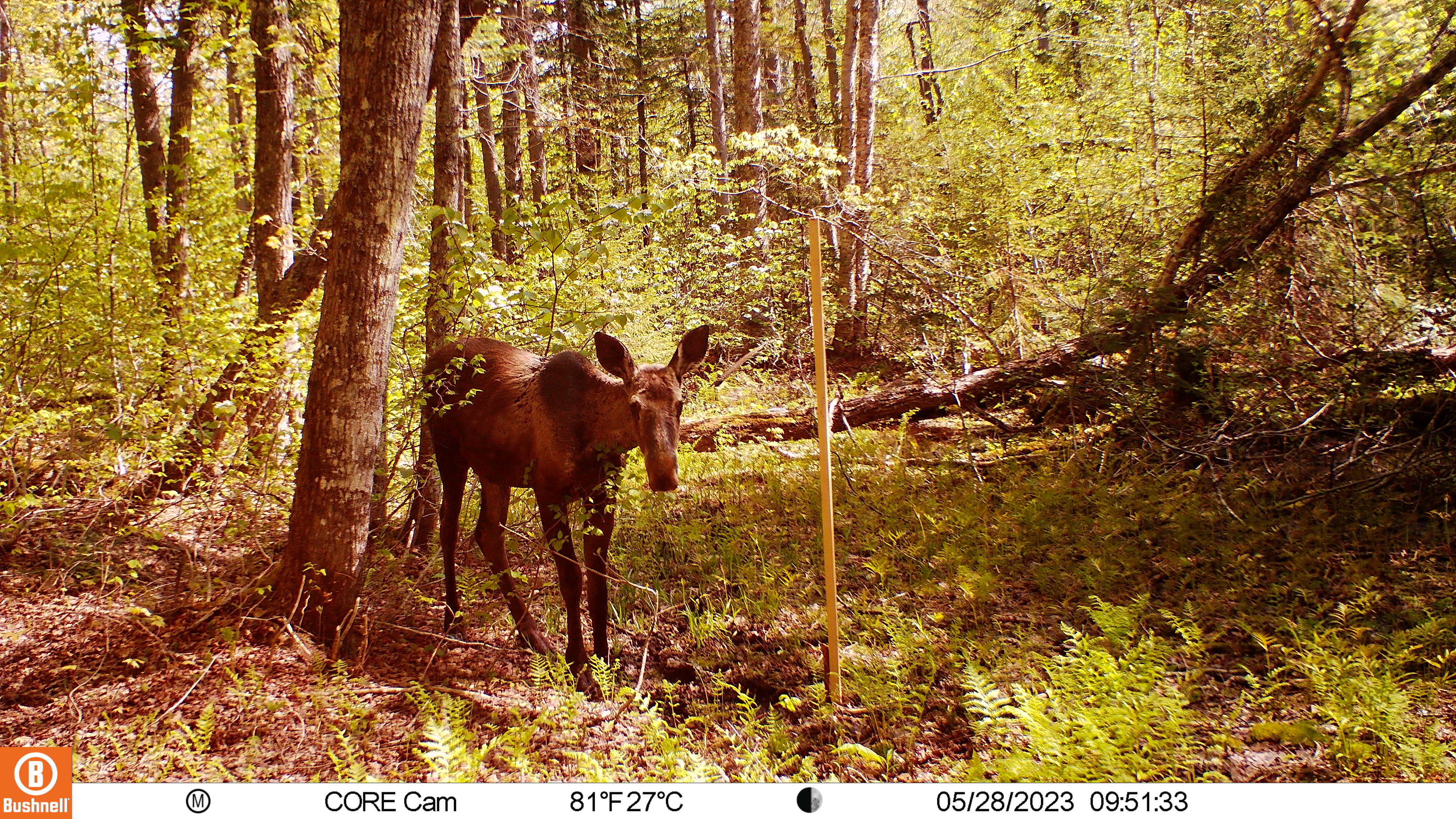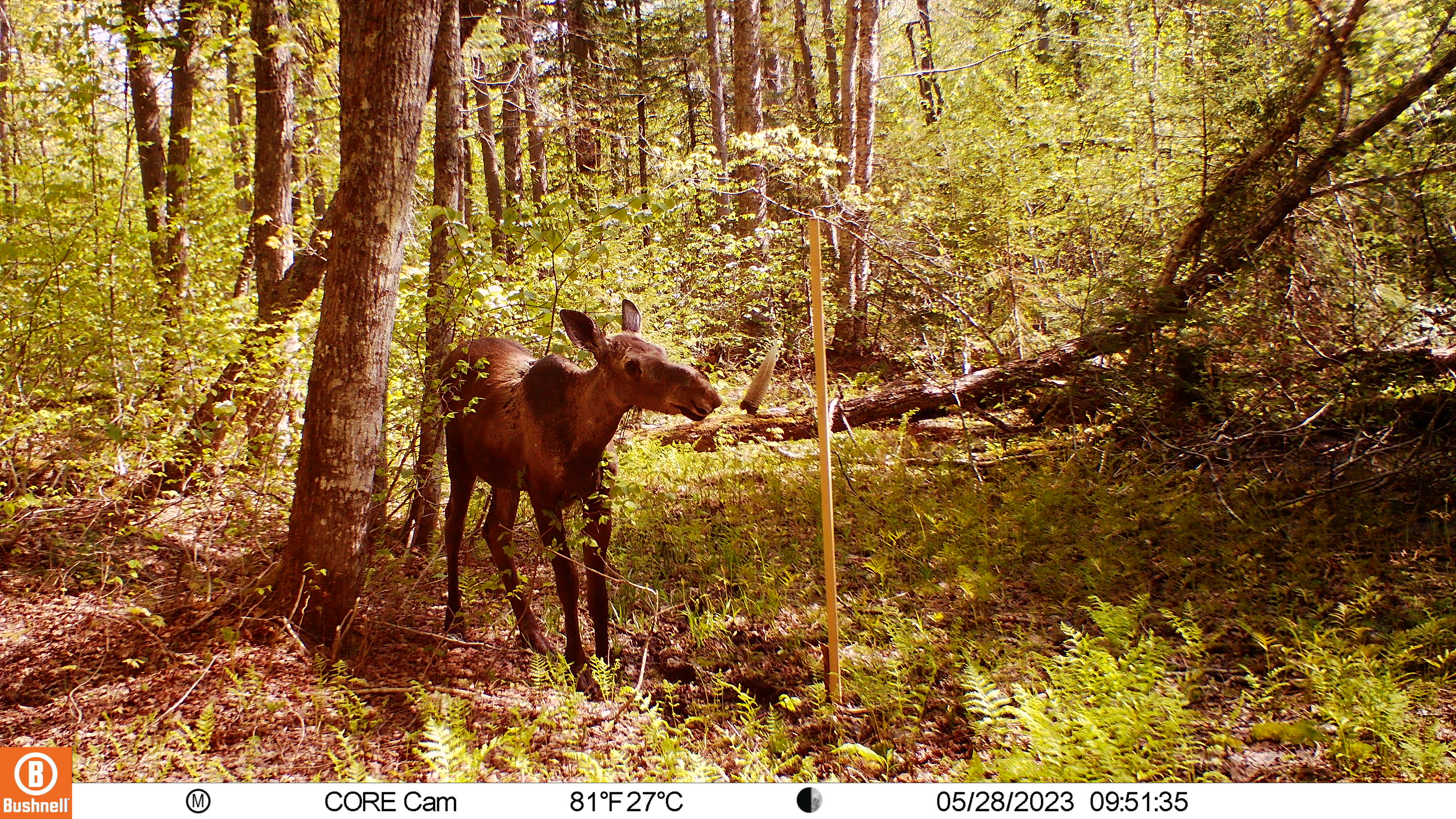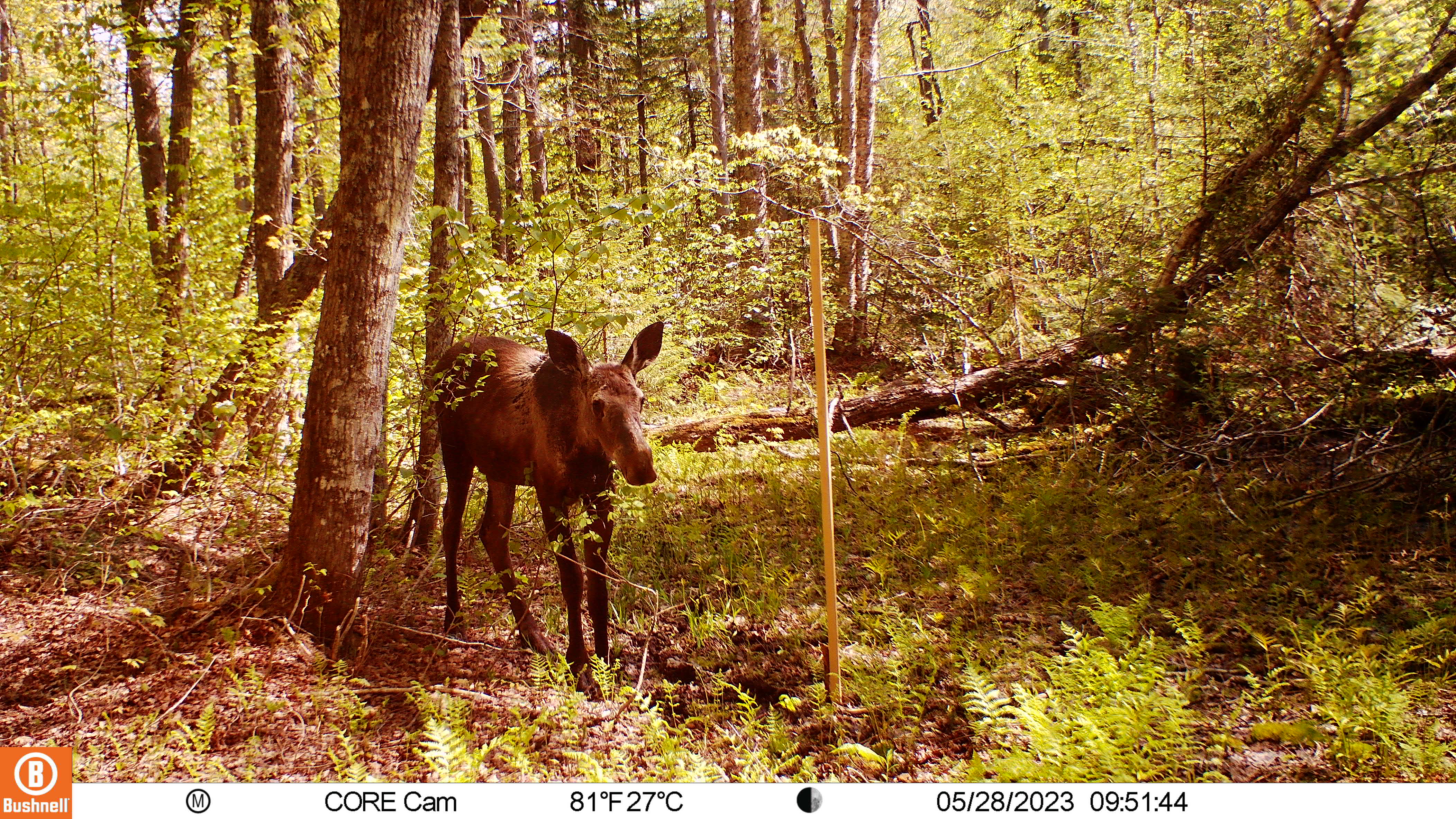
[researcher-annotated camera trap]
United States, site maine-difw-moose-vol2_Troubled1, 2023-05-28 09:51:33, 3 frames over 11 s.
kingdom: Animalia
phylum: Chordata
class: Mammalia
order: Artiodactyla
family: Cervidae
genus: Alces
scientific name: Alces alces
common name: moose